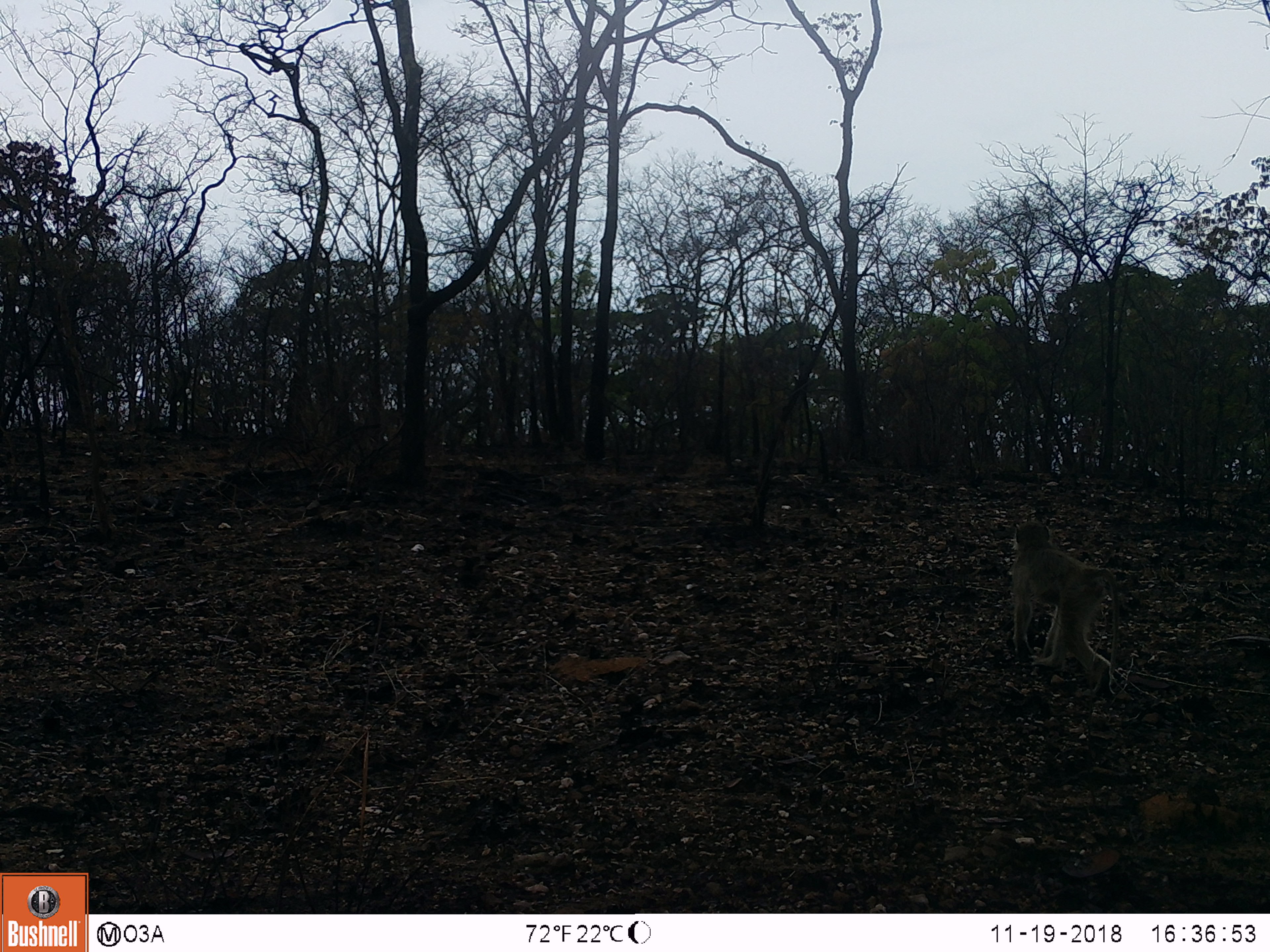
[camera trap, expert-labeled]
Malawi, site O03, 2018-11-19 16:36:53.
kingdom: Animalia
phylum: Chordata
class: Mammalia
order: Primates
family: Cercopithecidae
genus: Papio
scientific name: Papio cynocephalus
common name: yellow baboon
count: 1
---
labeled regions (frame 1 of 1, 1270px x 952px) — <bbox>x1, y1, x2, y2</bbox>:
yellow baboon: <bbox>1002, 510, 1133, 700</bbox>